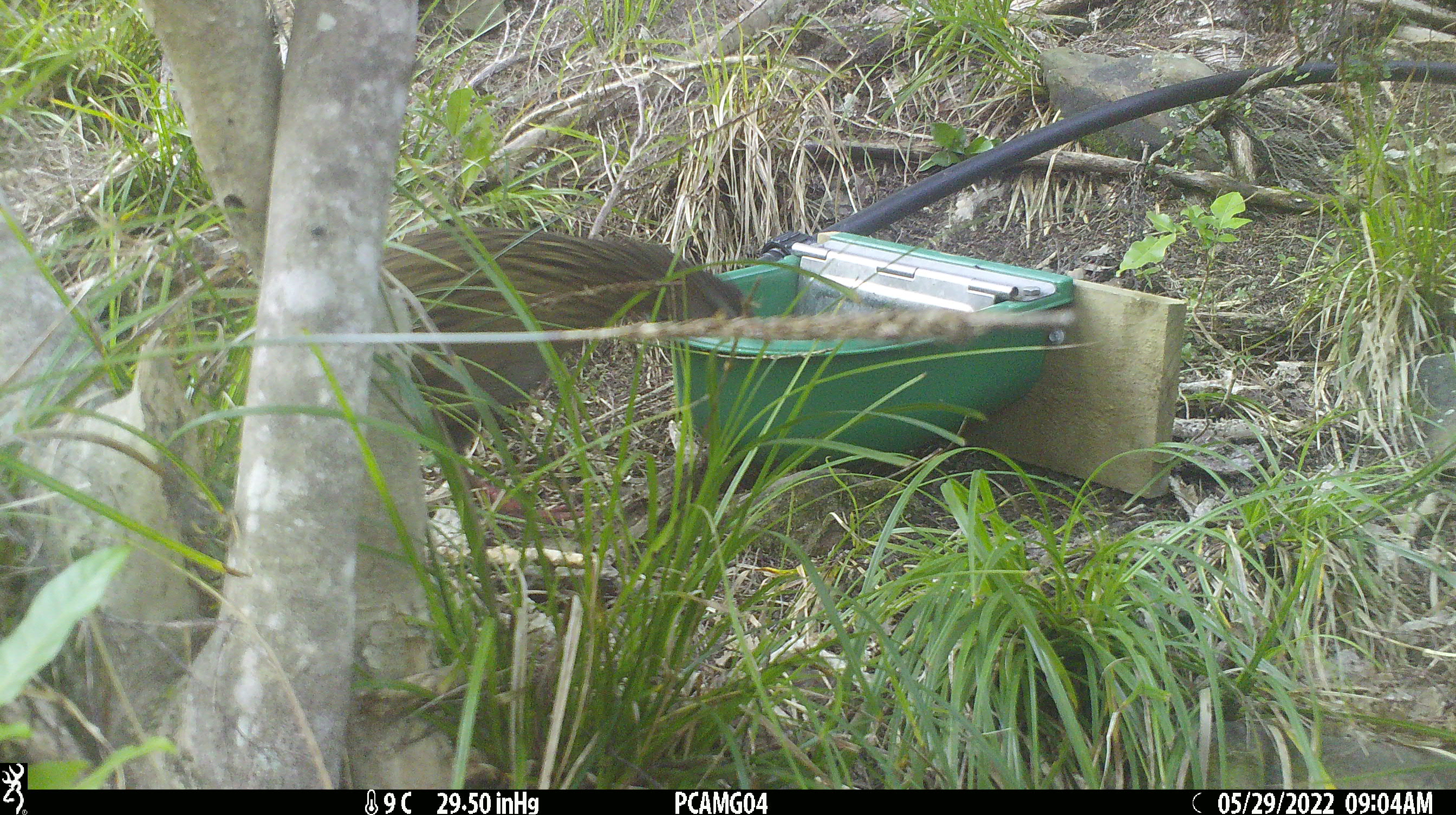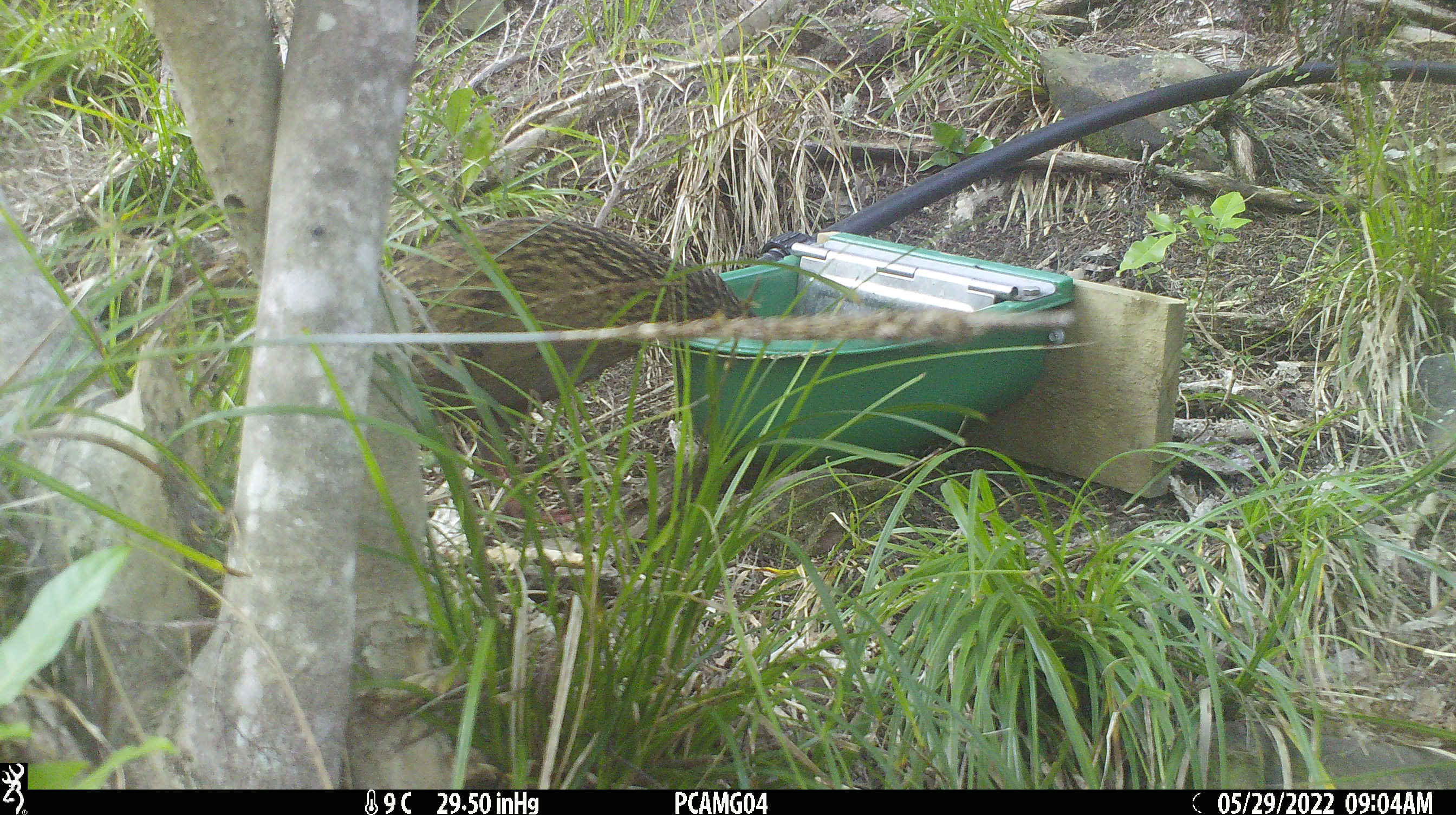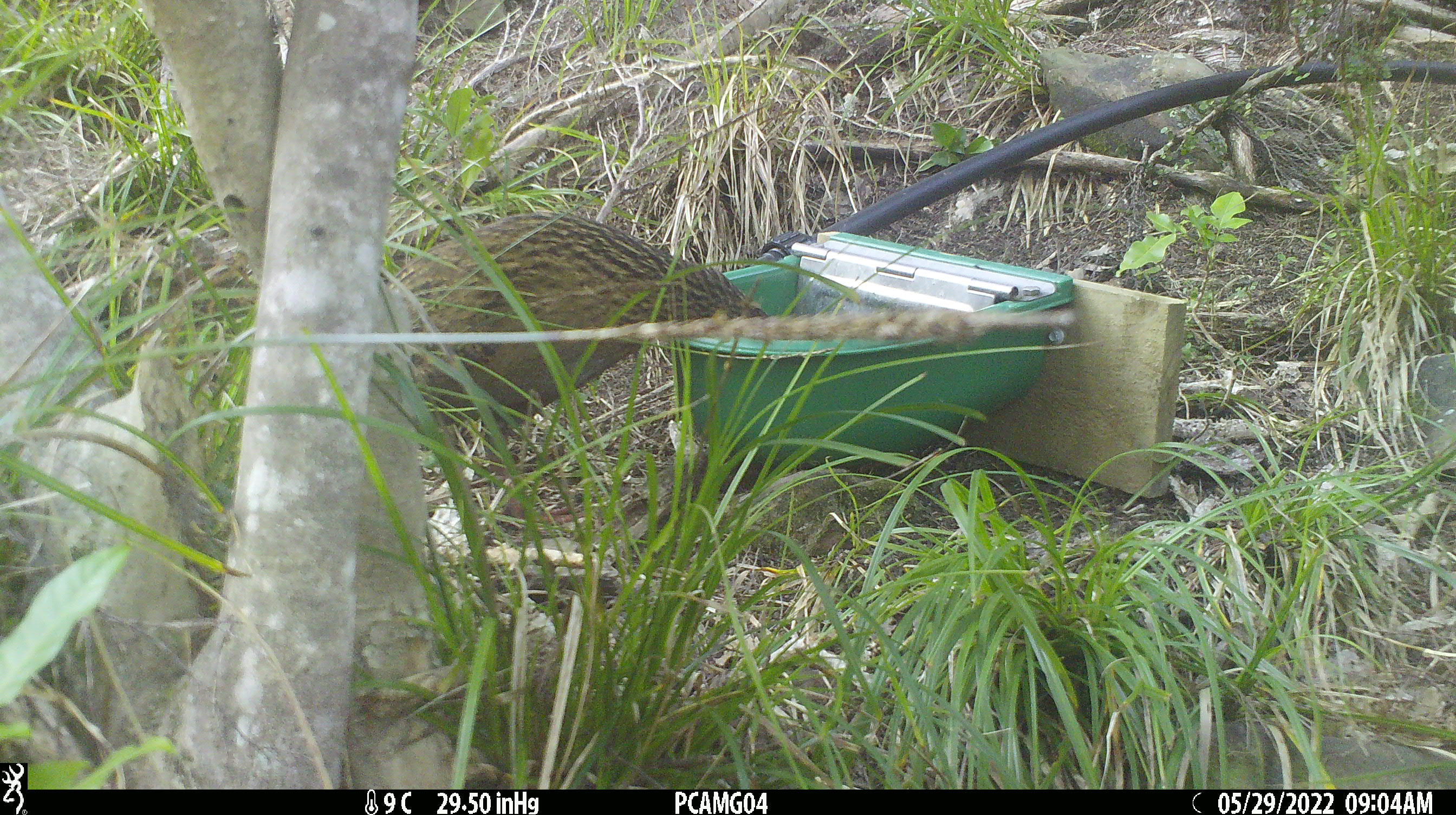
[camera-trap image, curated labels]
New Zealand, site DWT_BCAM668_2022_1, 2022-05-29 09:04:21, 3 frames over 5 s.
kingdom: Animalia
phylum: Chordata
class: Aves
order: Gruiformes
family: Rallidae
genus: Gallirallus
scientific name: Gallirallus australis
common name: weka